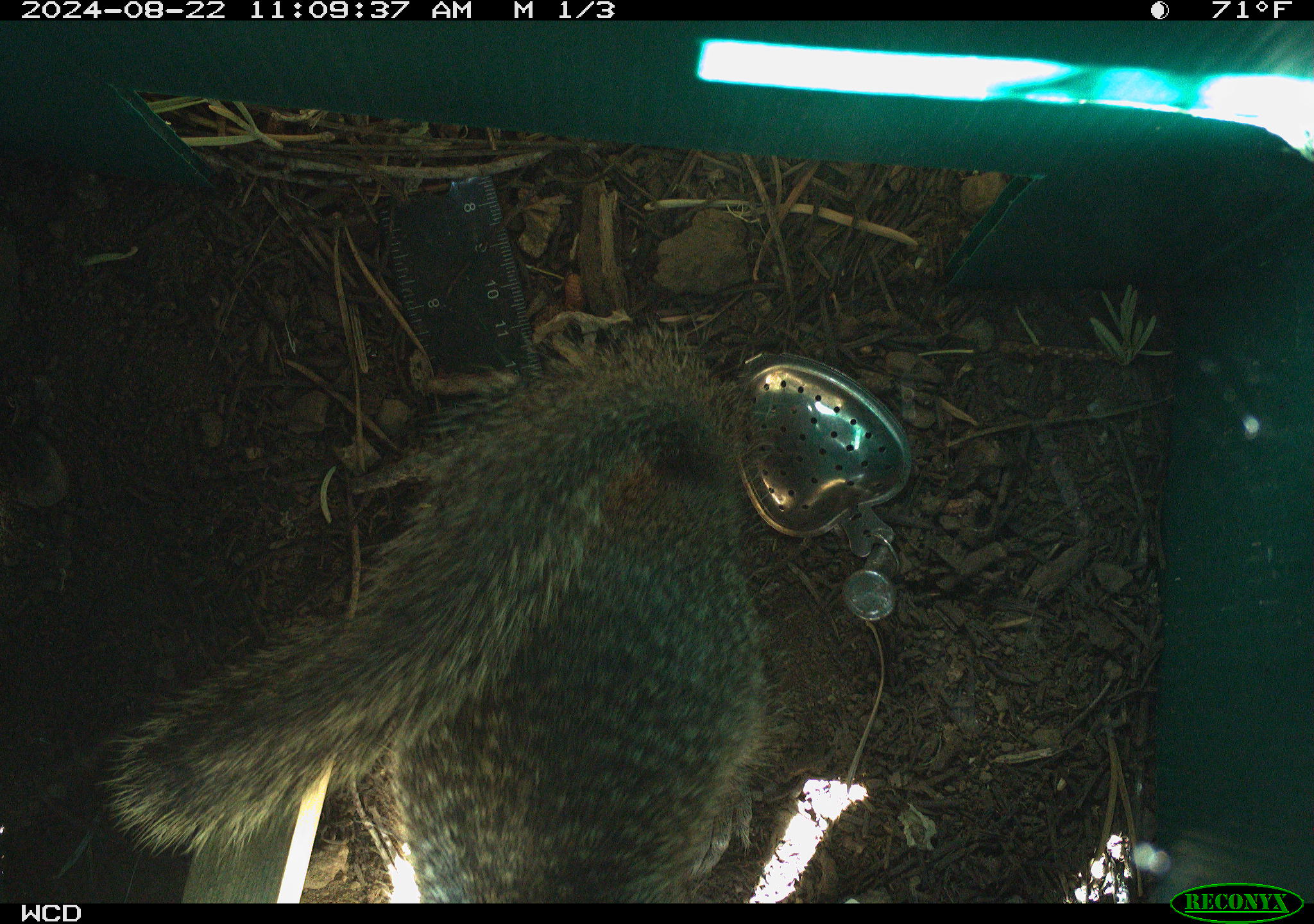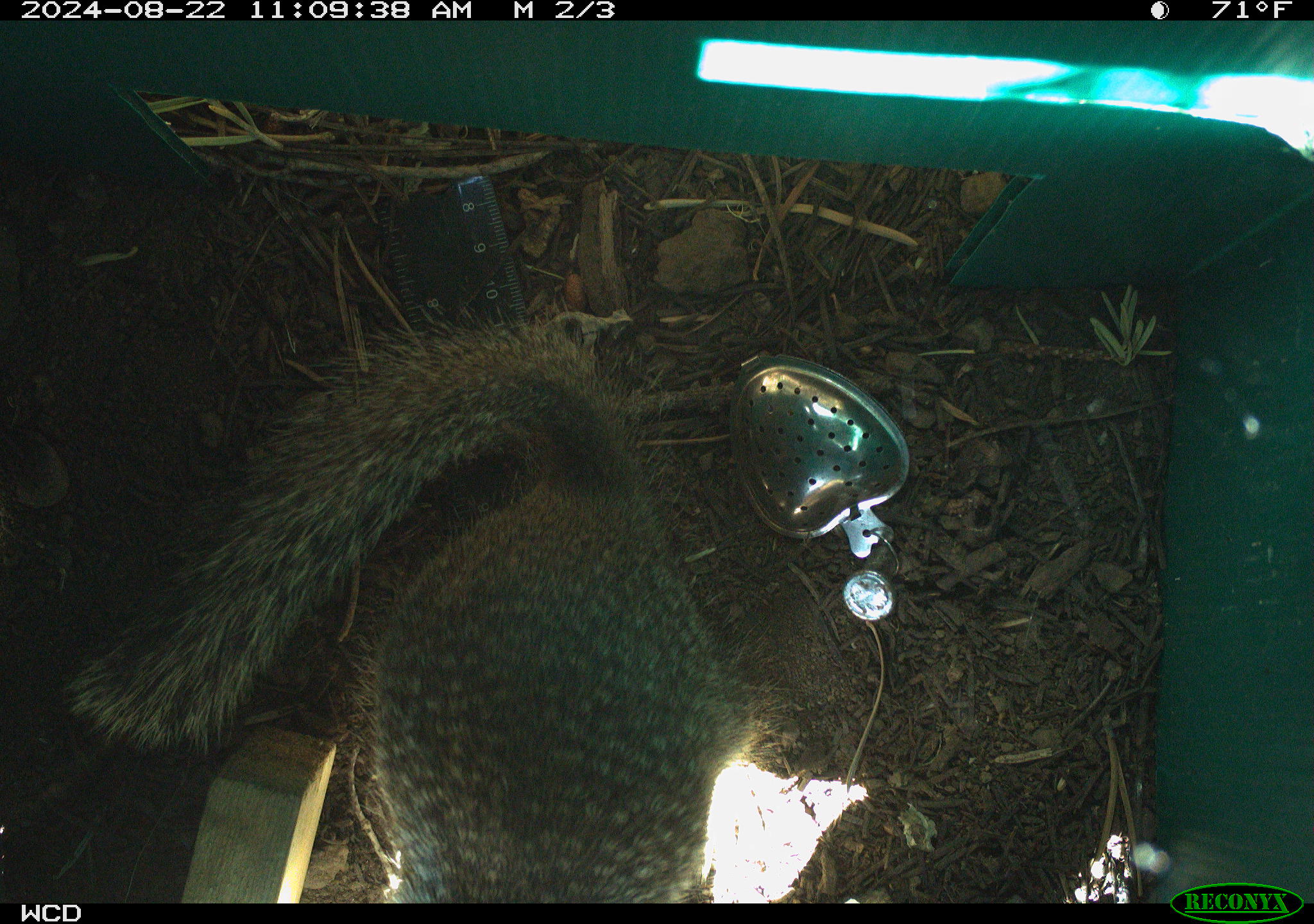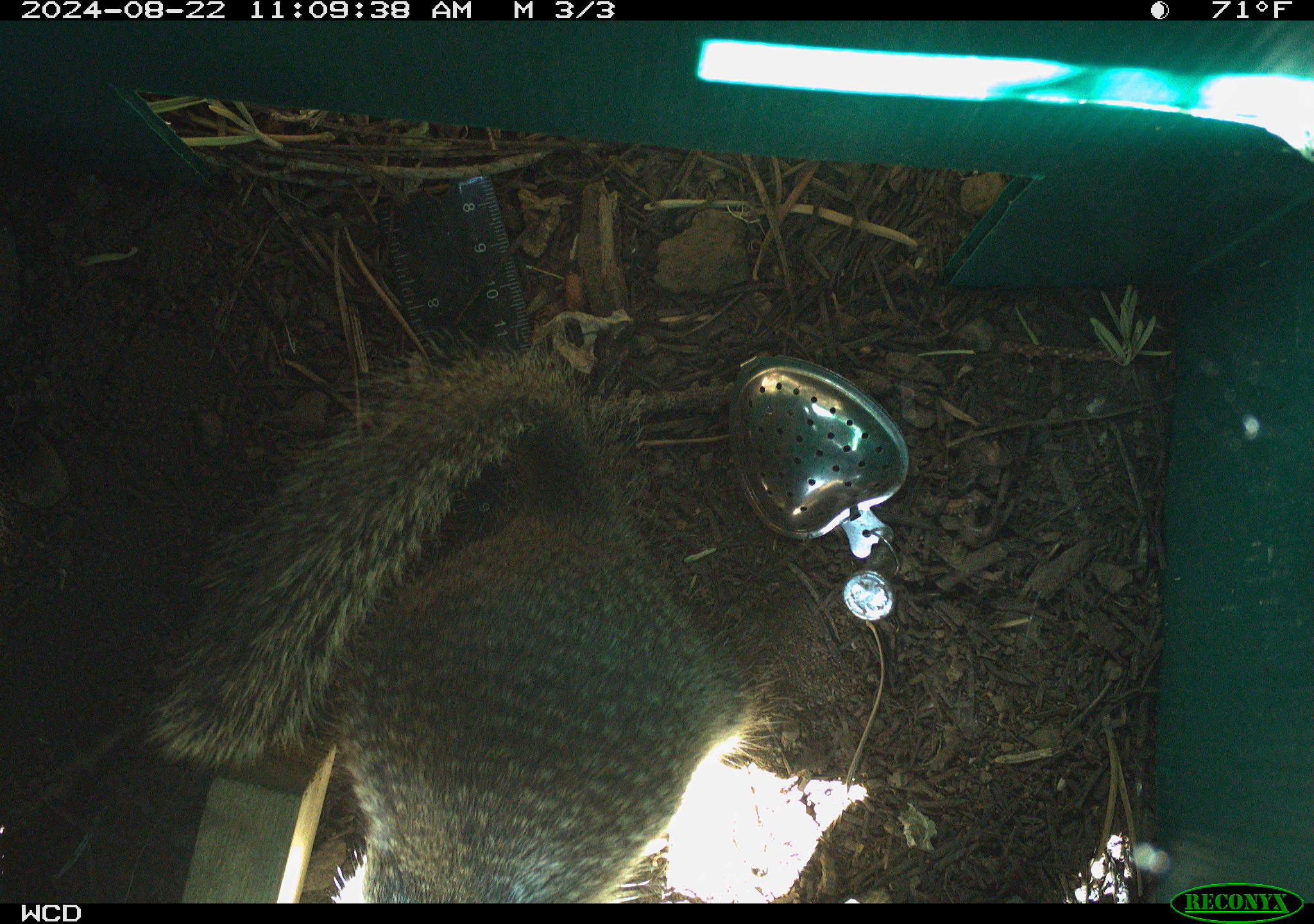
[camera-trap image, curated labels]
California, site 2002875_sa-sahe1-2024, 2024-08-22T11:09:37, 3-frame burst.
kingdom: Animalia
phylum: Chordata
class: Mammalia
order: Rodentia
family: Sciuridae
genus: Otospermophilus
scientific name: Otospermophilus beecheyi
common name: california ground squirrel